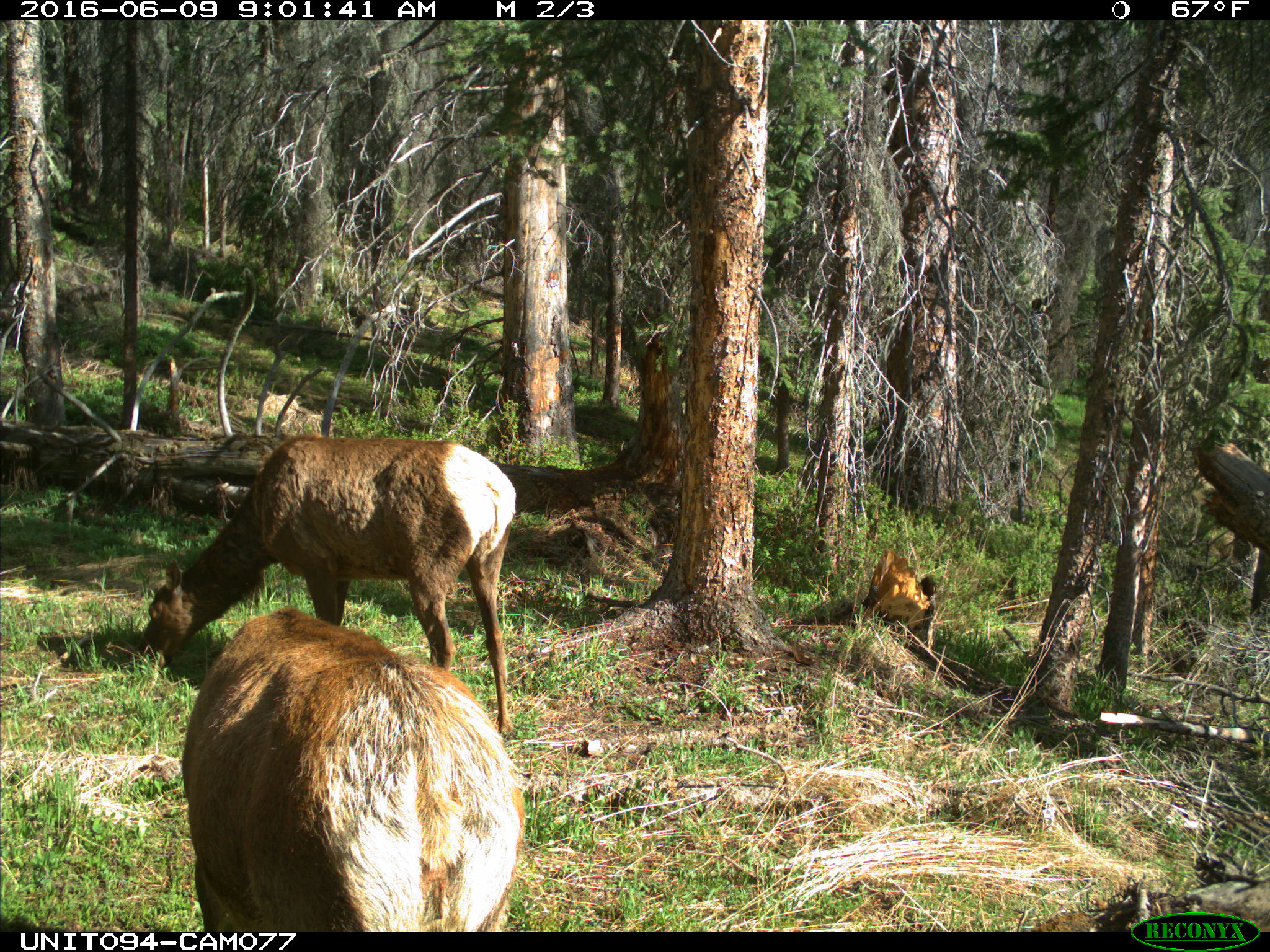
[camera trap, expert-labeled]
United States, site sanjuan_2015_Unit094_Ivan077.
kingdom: Animalia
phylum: Chordata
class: Mammalia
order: Artiodactyla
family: Cervidae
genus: Cervus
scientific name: Cervus elaphus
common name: red deer